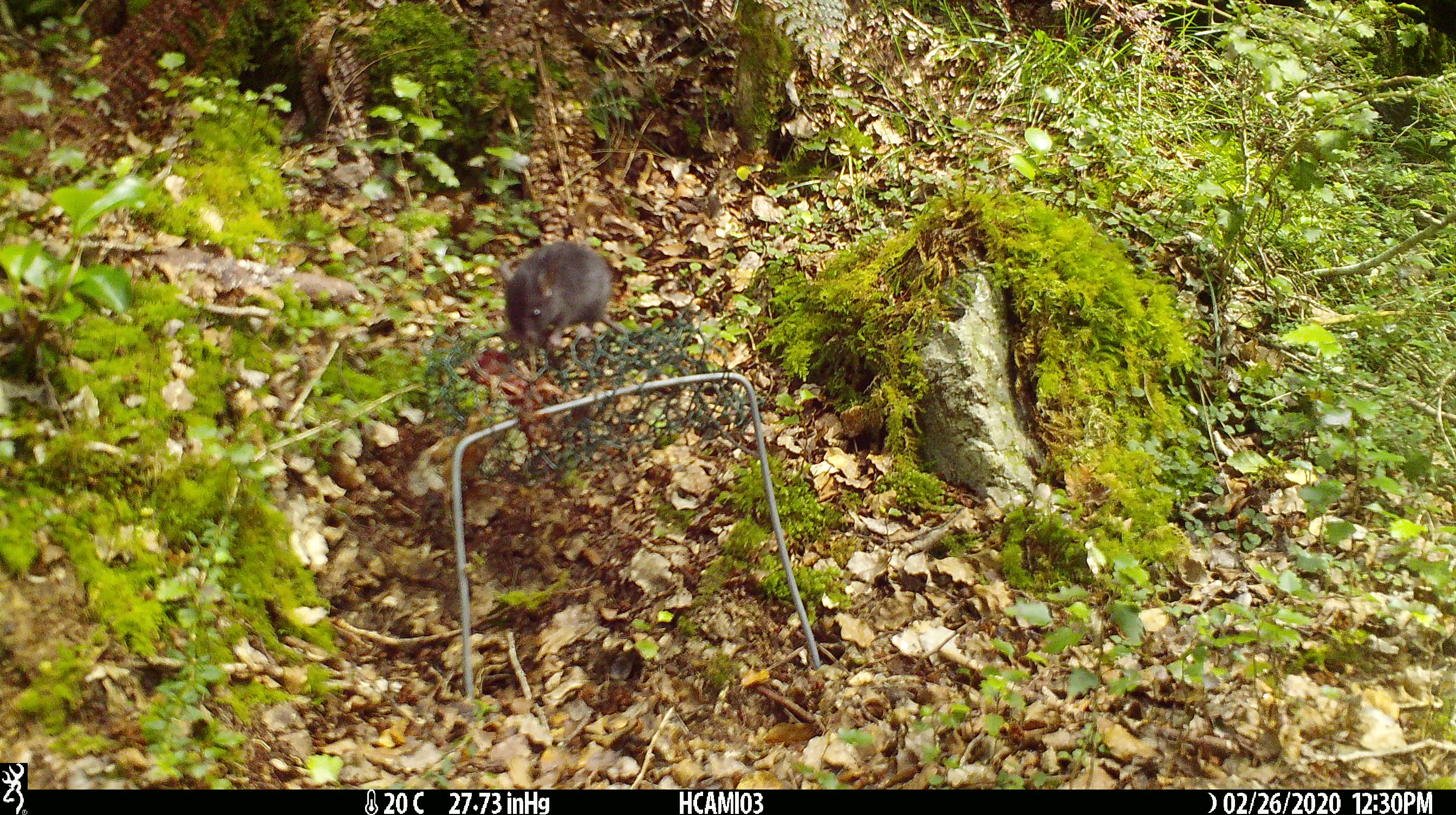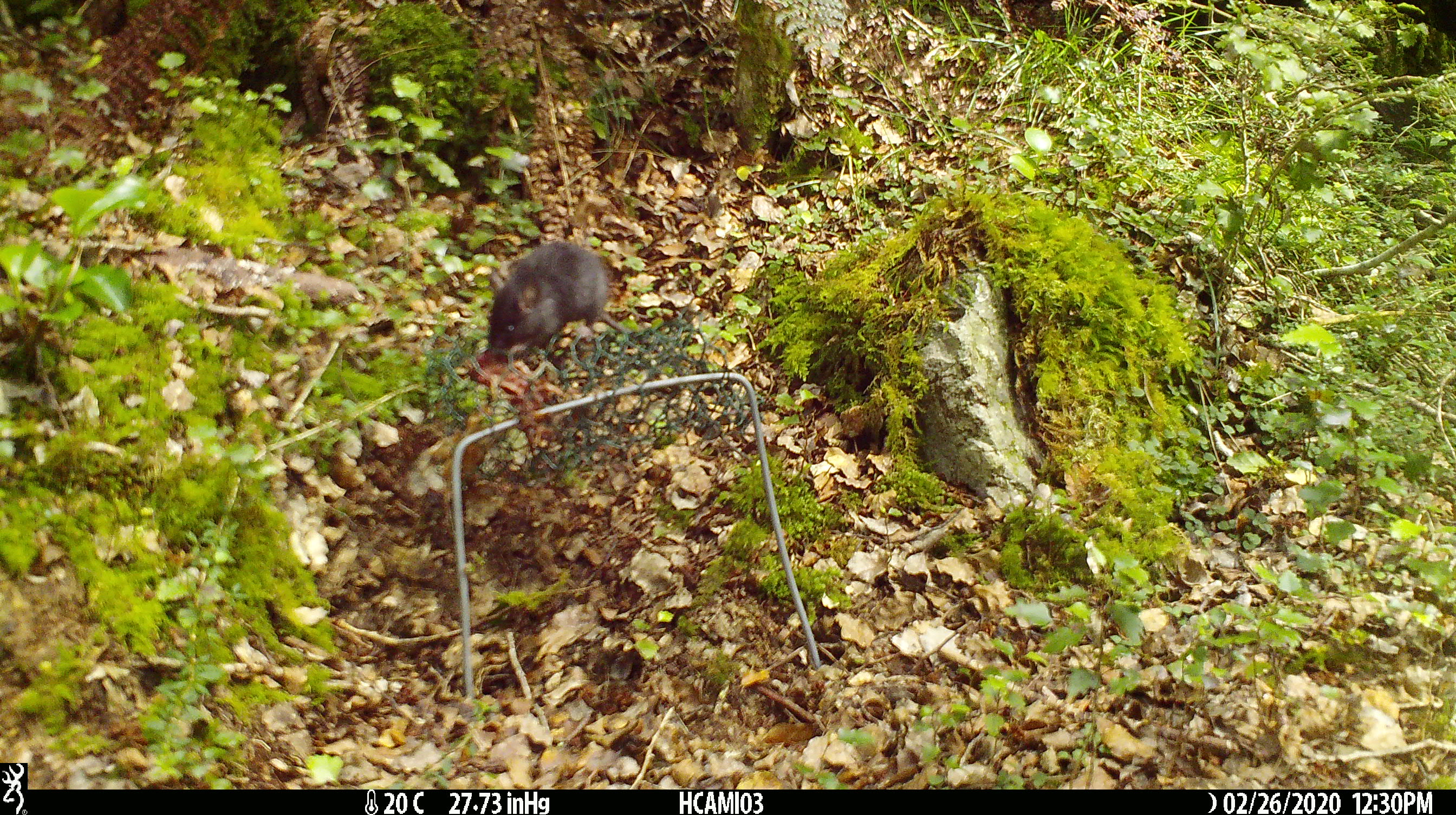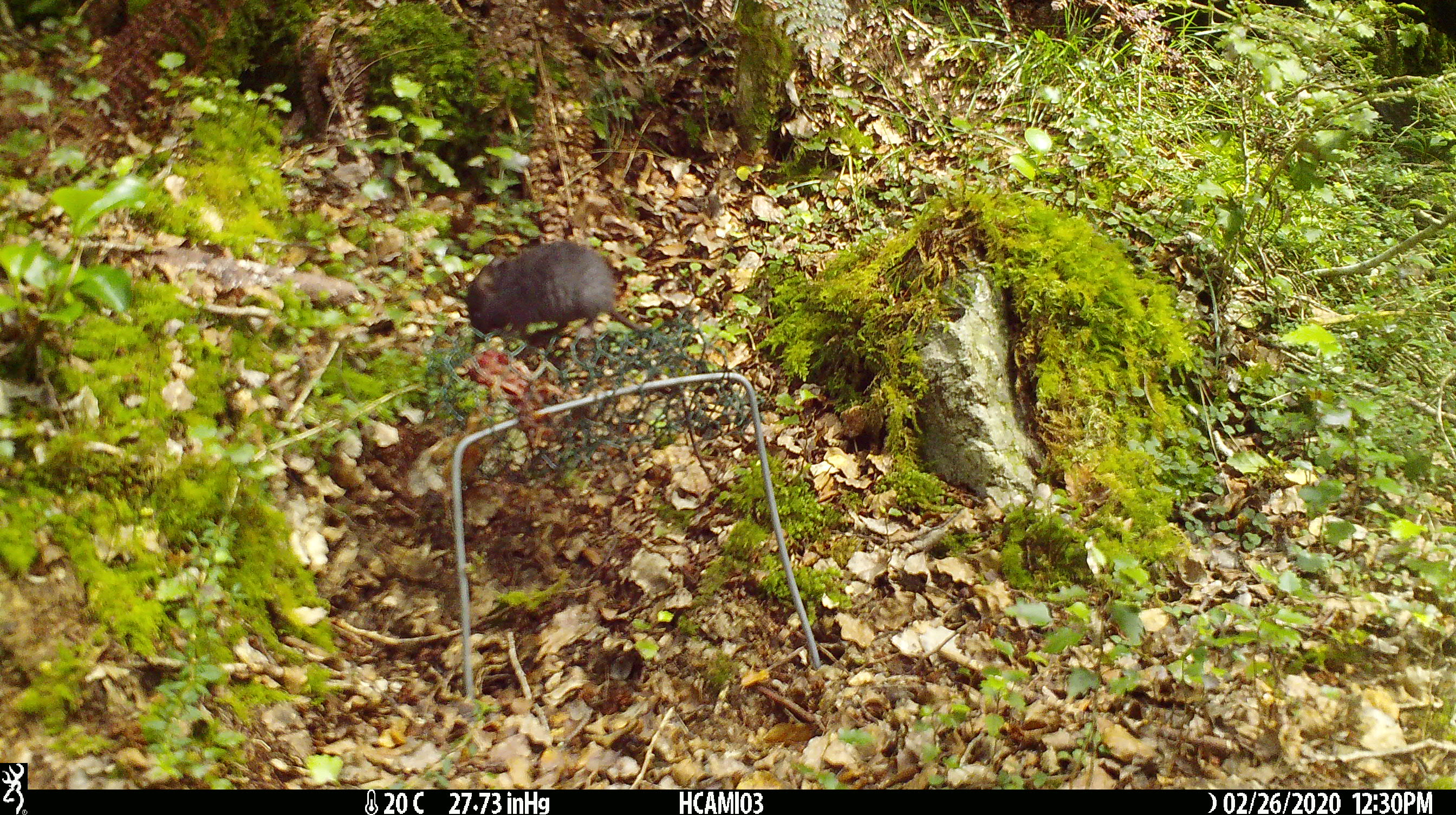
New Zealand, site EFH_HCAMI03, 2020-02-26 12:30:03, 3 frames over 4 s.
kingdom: Animalia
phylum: Chordata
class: Mammalia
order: Rodentia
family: Muridae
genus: Mus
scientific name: Mus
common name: mouse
Mouse (Mus).